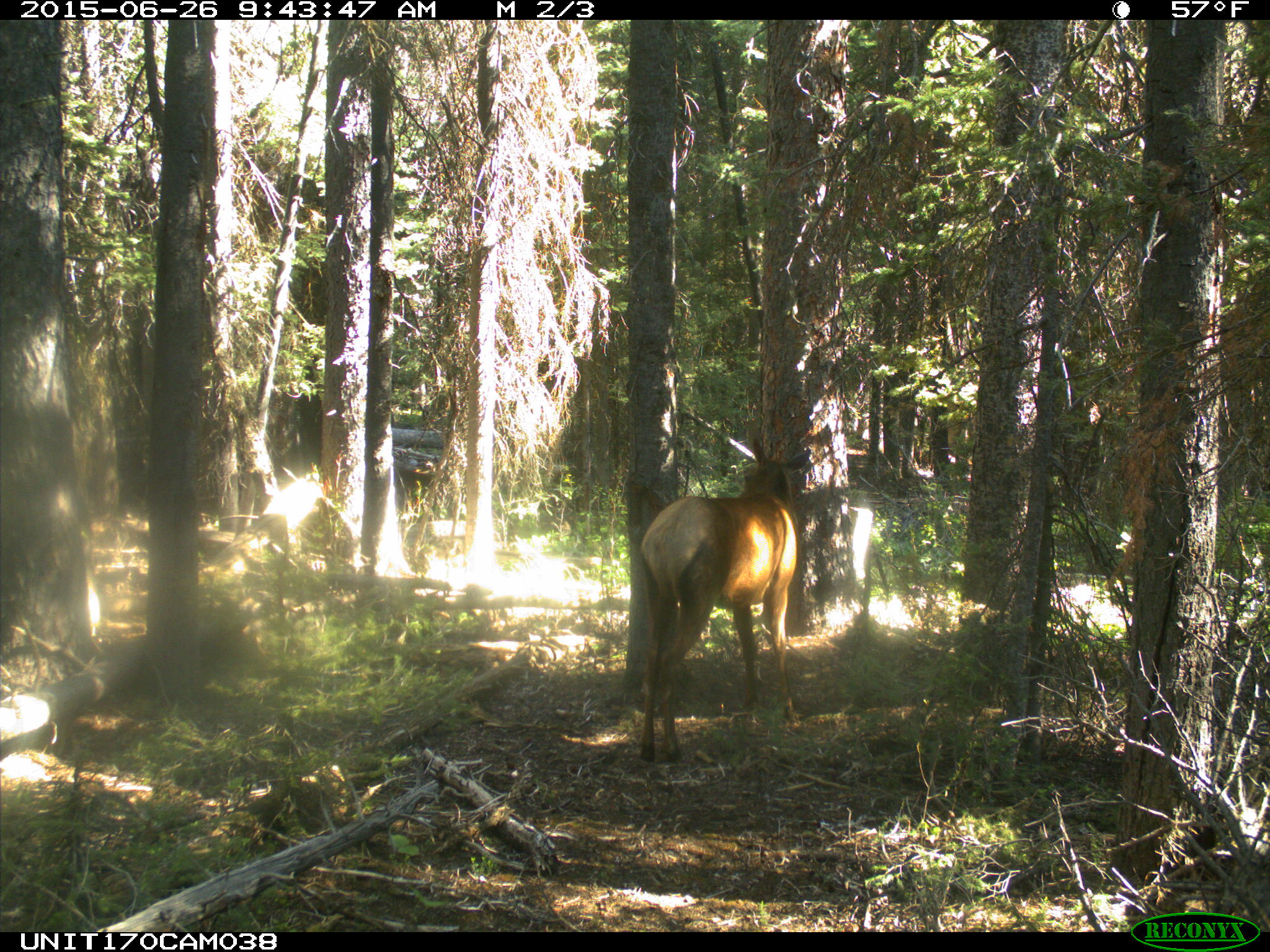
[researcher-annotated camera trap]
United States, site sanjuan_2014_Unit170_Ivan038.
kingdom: Animalia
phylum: Chordata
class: Mammalia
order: Artiodactyla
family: Cervidae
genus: Cervus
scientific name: Cervus elaphus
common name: red deer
Cervus elaphus (red deer).